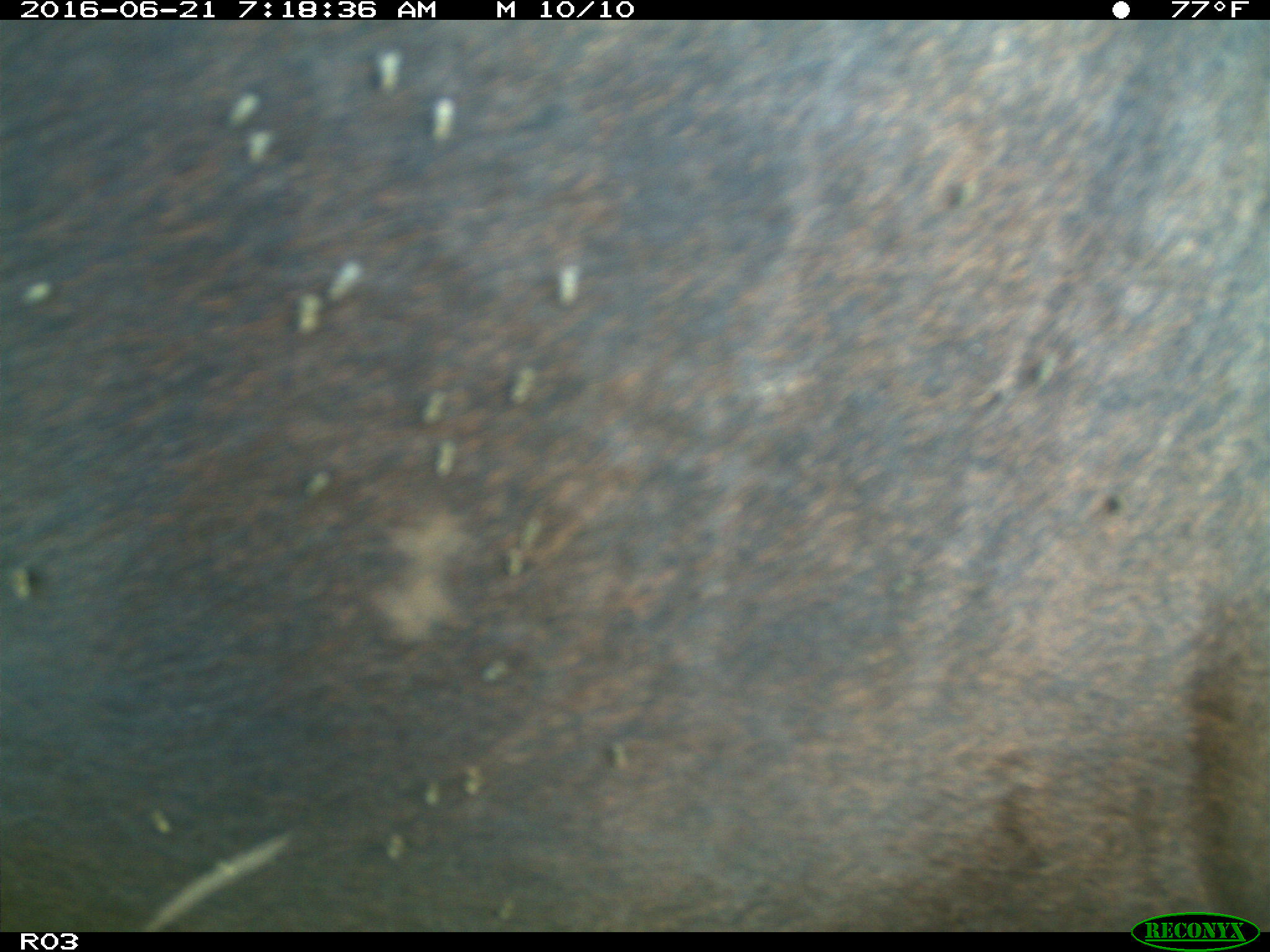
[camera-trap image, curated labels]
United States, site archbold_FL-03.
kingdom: Animalia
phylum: Chordata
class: Mammalia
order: Artiodactyla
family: Bovidae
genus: Bos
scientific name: Bos taurus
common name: domestic cow